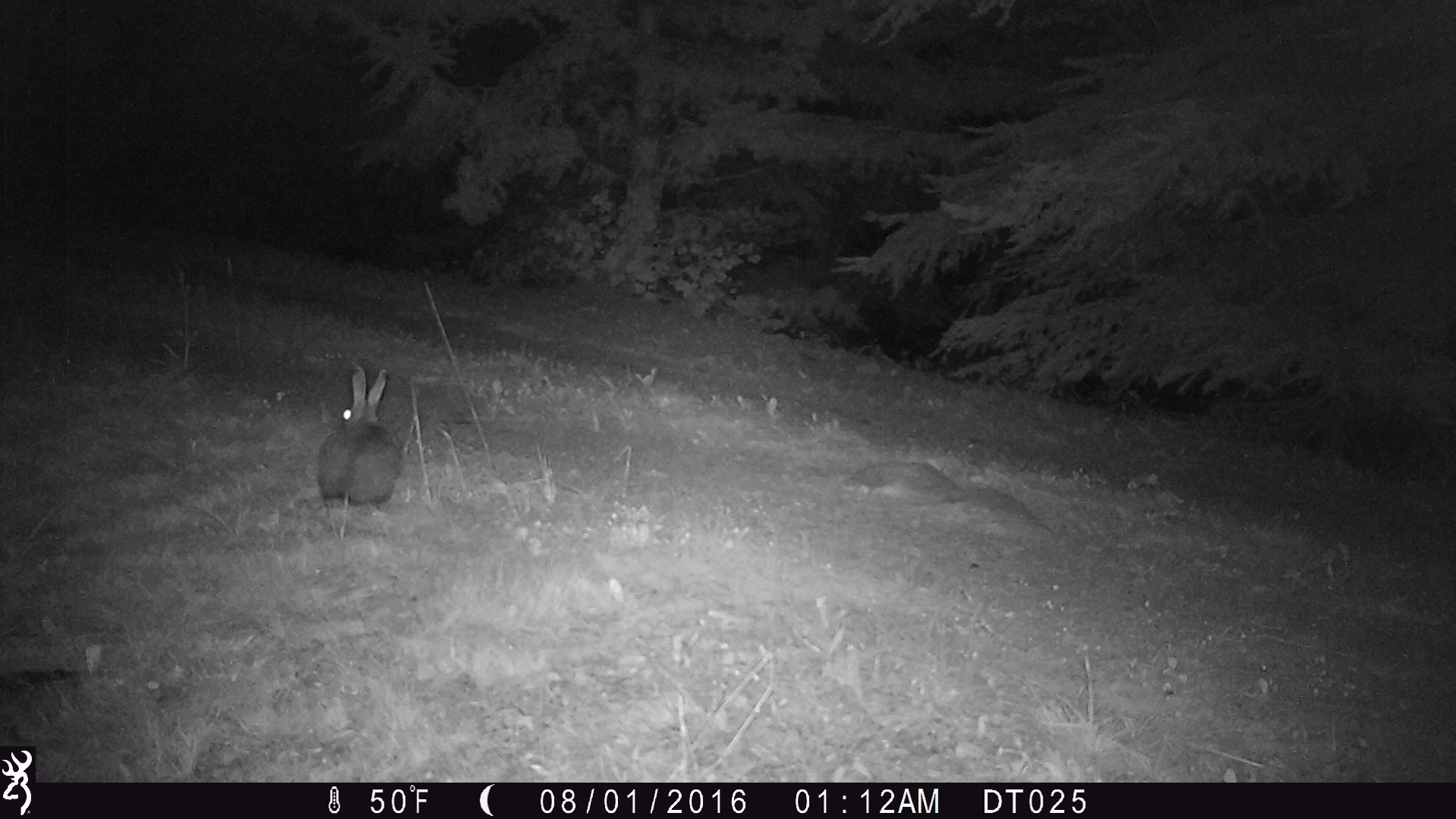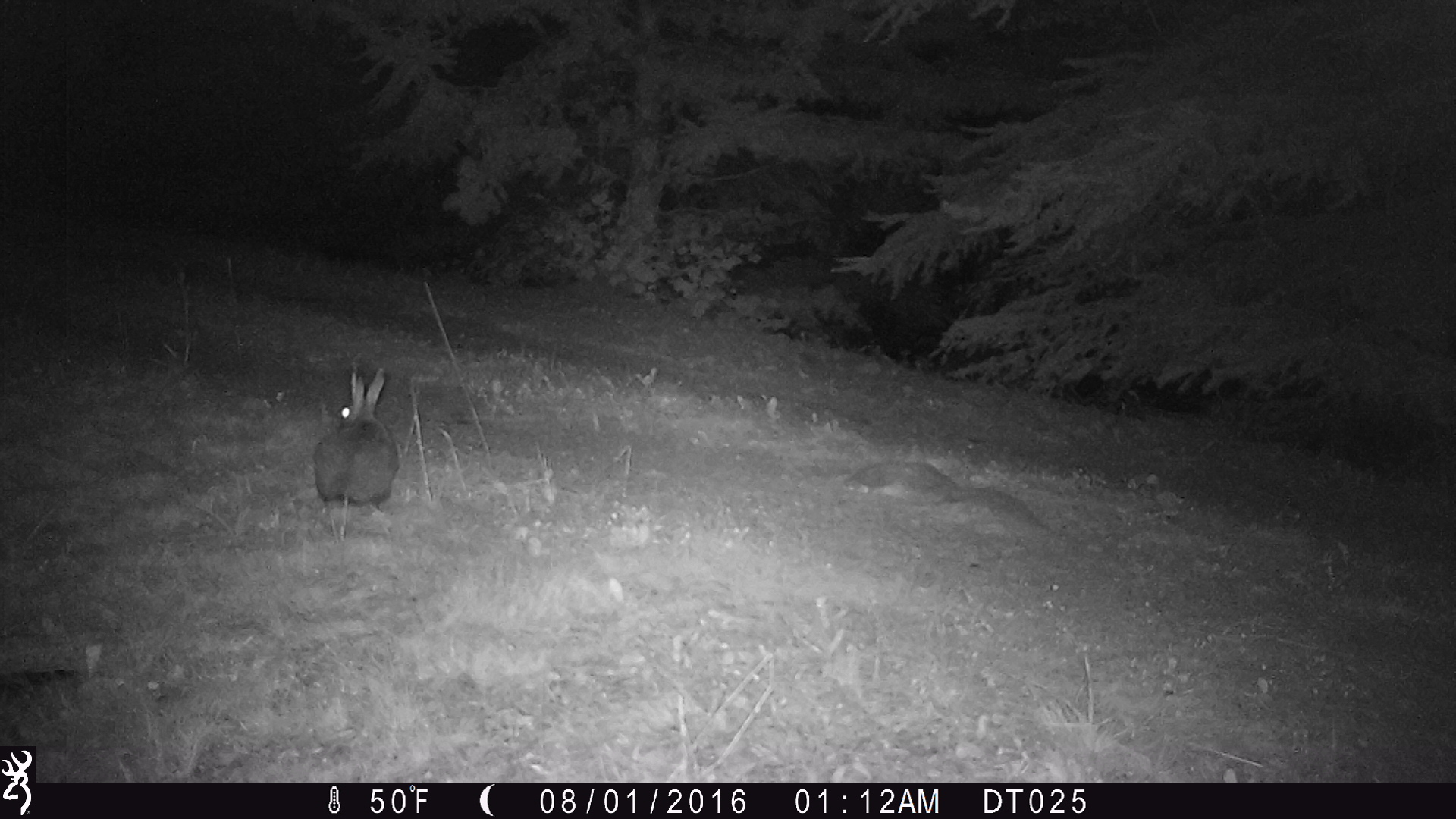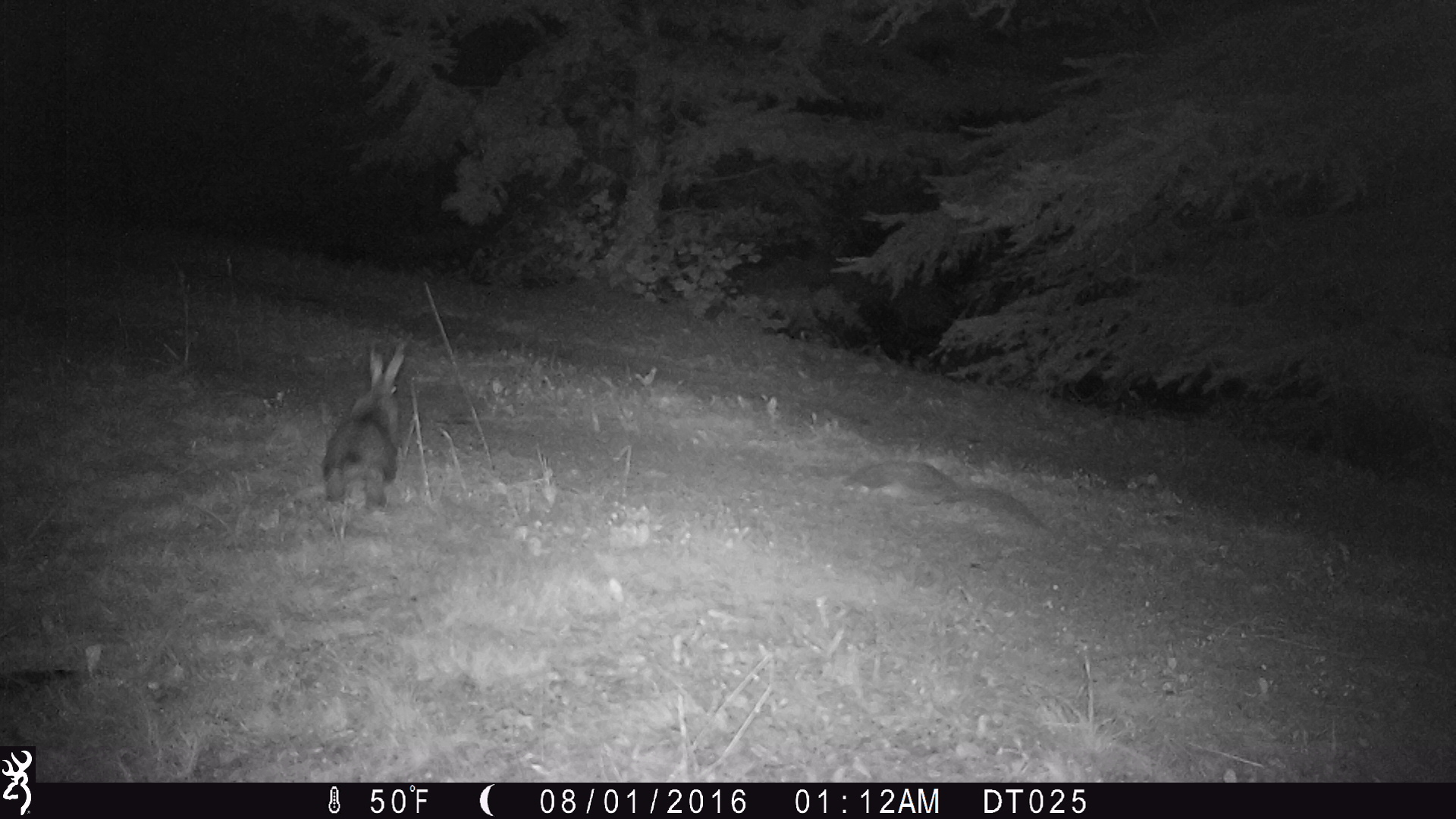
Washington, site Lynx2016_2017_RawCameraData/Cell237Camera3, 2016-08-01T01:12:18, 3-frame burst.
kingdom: Animalia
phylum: Chordata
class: Mammalia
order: Lagomorpha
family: Leporidae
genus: Lepus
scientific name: Lepus americanus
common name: snowshoe hare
Lepus americanus (snowshoe hare). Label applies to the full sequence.